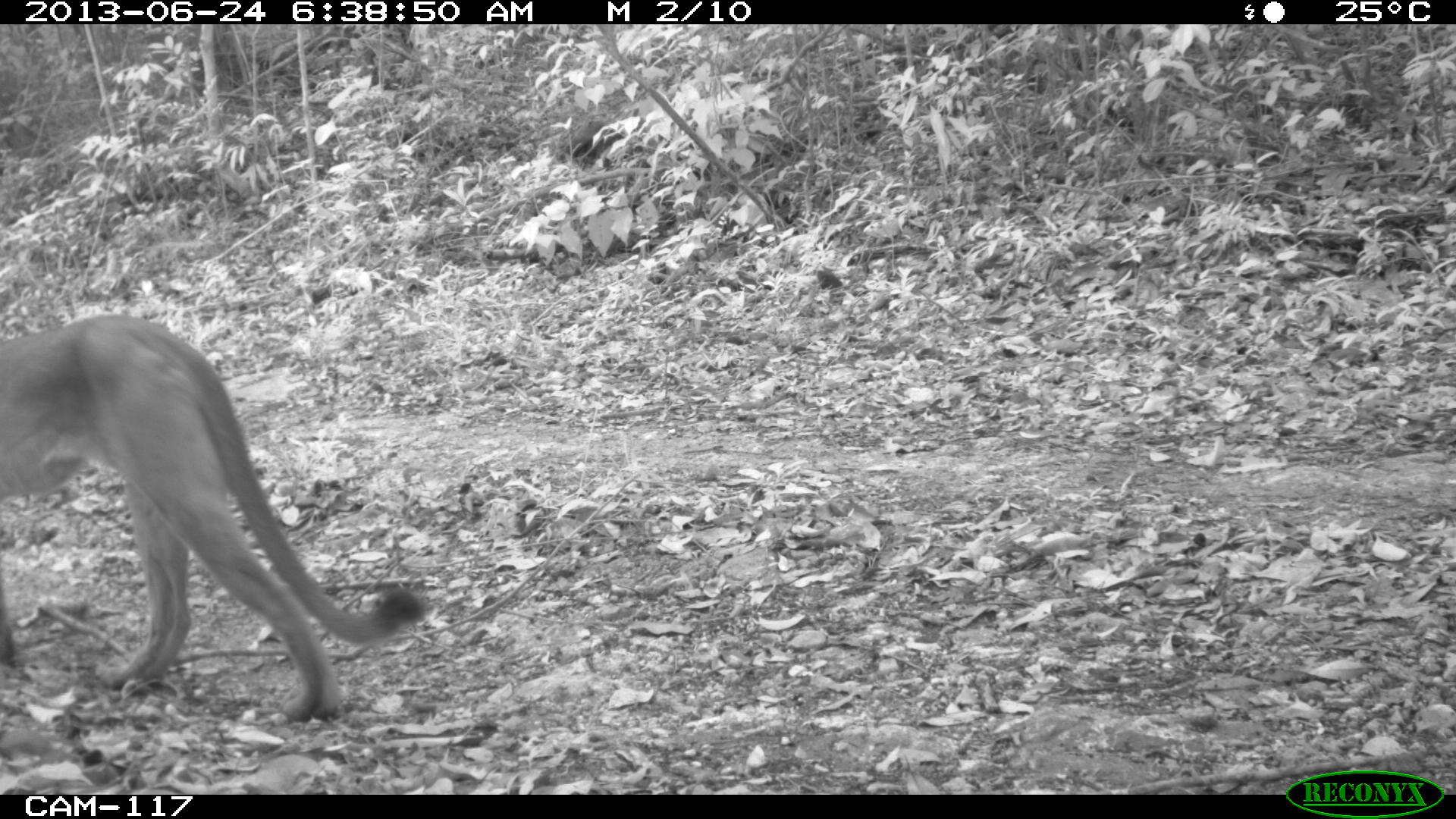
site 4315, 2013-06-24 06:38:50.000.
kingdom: Animalia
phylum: Chordata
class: Mammalia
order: Carnivora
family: Felidae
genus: Puma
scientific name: Puma concolor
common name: mountain lion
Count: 1.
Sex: male.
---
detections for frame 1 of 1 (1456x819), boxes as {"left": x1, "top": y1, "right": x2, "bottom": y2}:
puma concolor: {"left": 0, "top": 310, "right": 427, "bottom": 724}